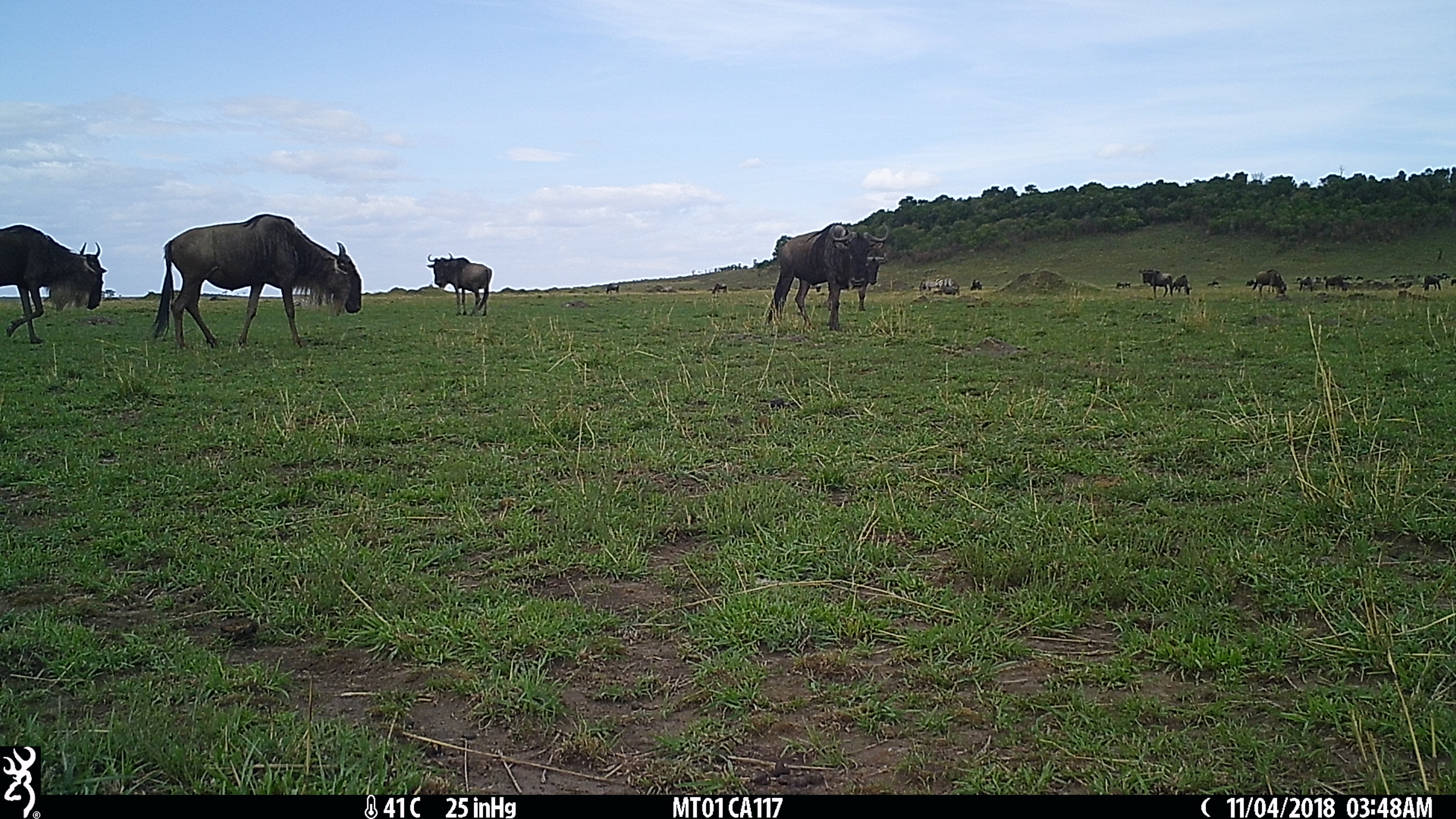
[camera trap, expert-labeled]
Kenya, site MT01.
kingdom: Animalia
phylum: Chordata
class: Mammalia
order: Artiodactyla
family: Bovidae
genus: Connochaetes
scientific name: Connochaetes taurinus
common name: blue wildebeest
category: wildebeest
Wildebeest (blue wildebeest) (Connochaetes taurinus).